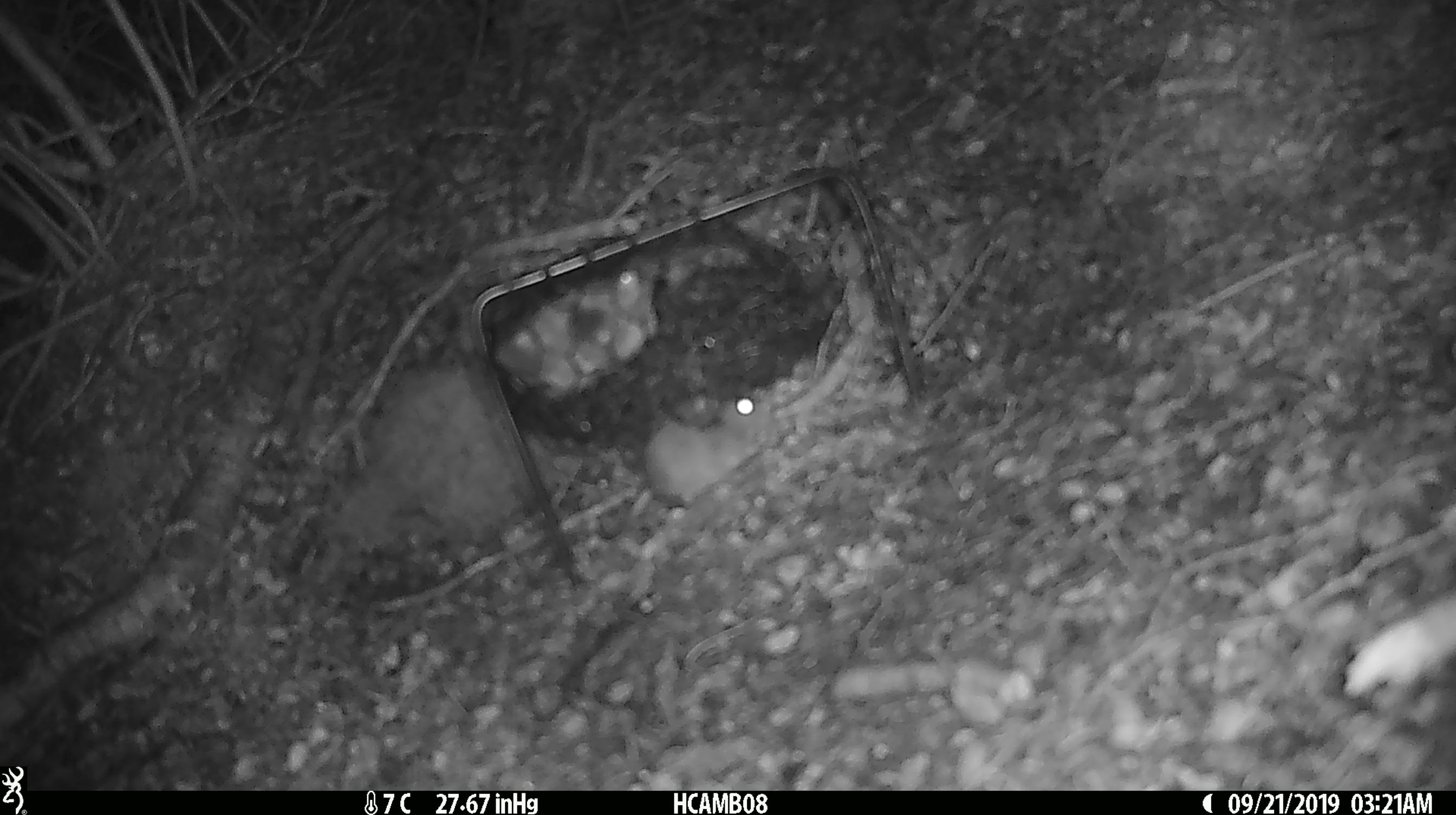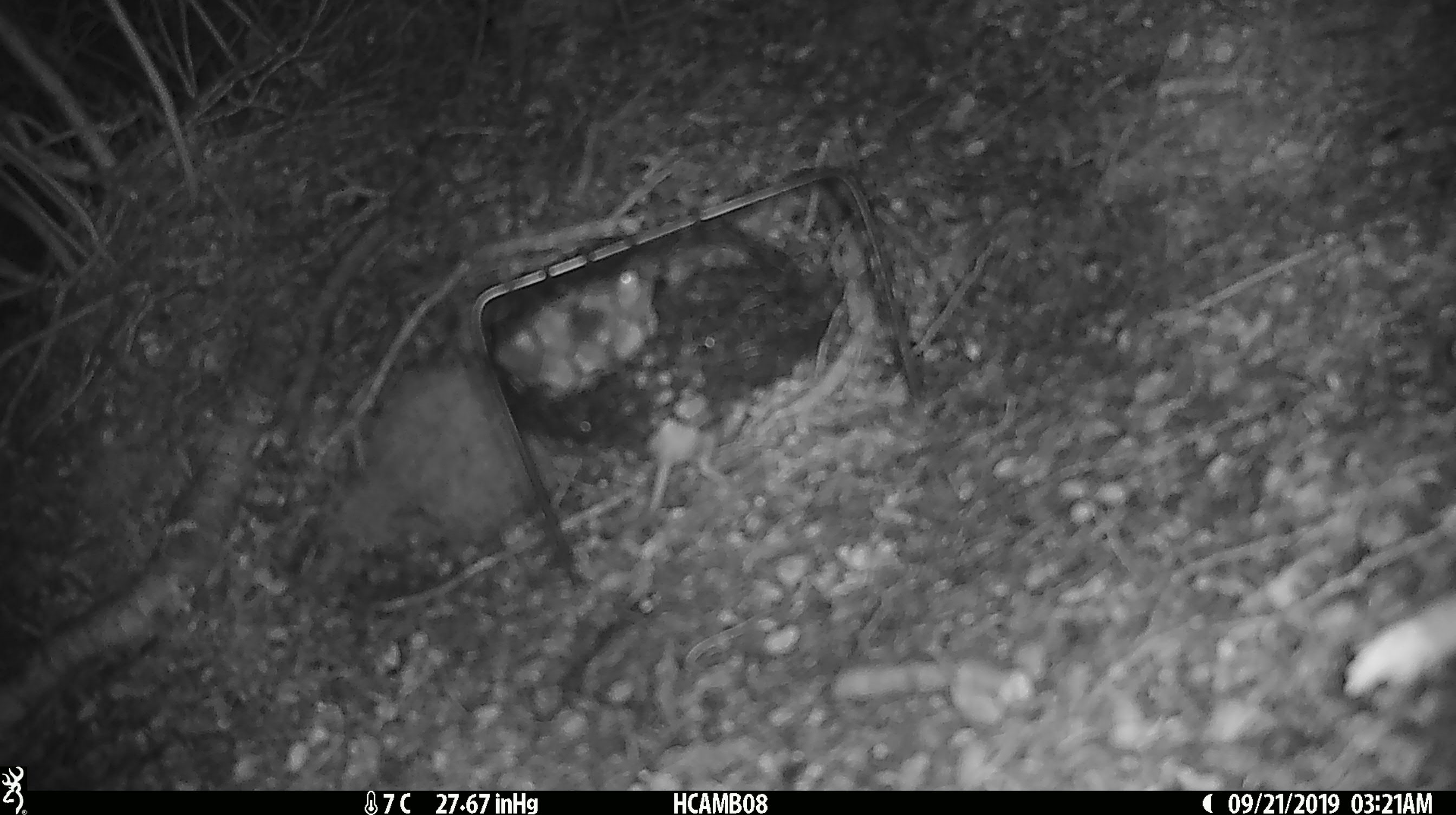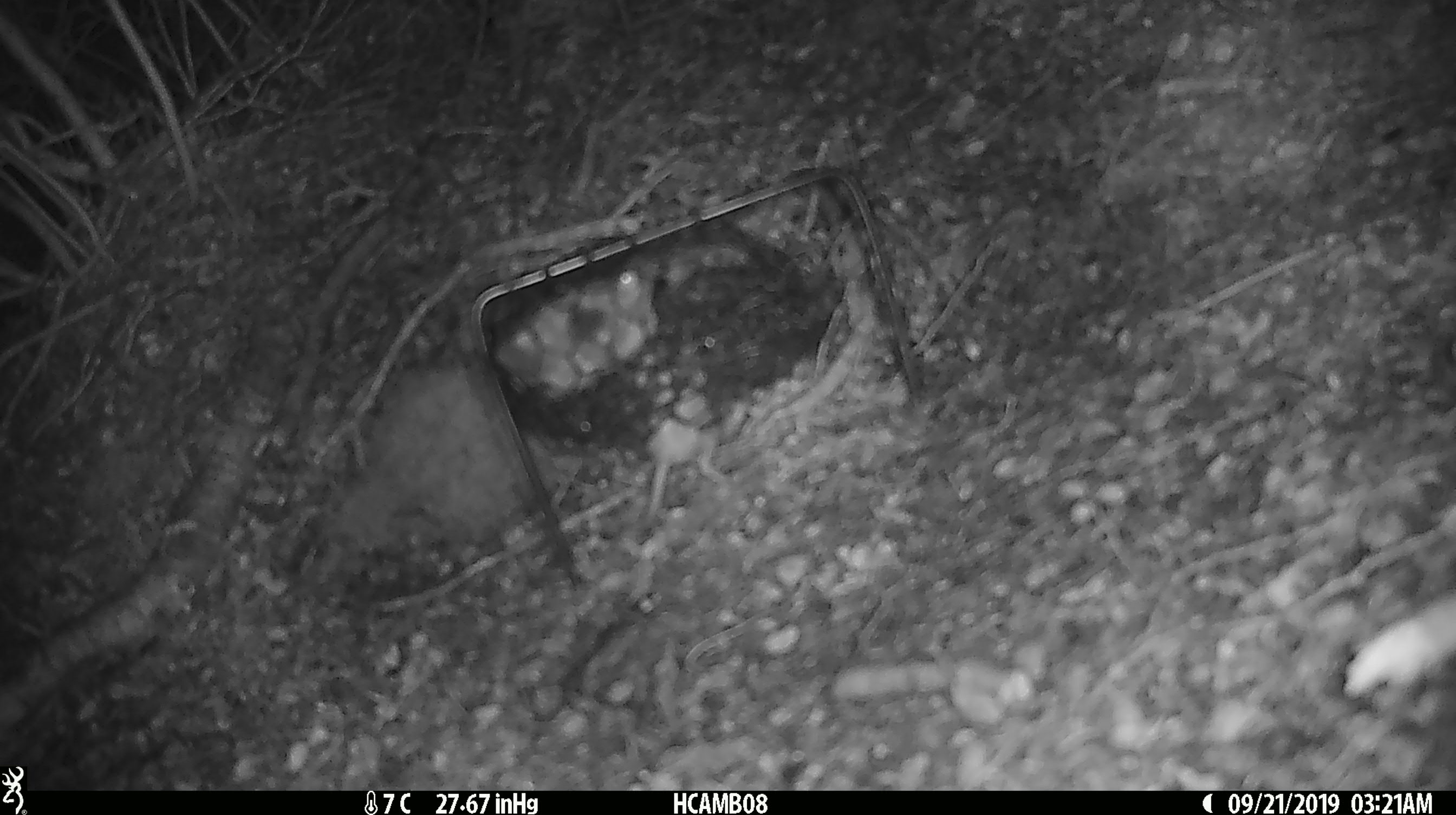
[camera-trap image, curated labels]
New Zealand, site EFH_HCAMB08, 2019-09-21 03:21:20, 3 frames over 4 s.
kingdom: Animalia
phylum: Chordata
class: Mammalia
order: Rodentia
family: Muridae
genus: Mus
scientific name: Mus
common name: mouse